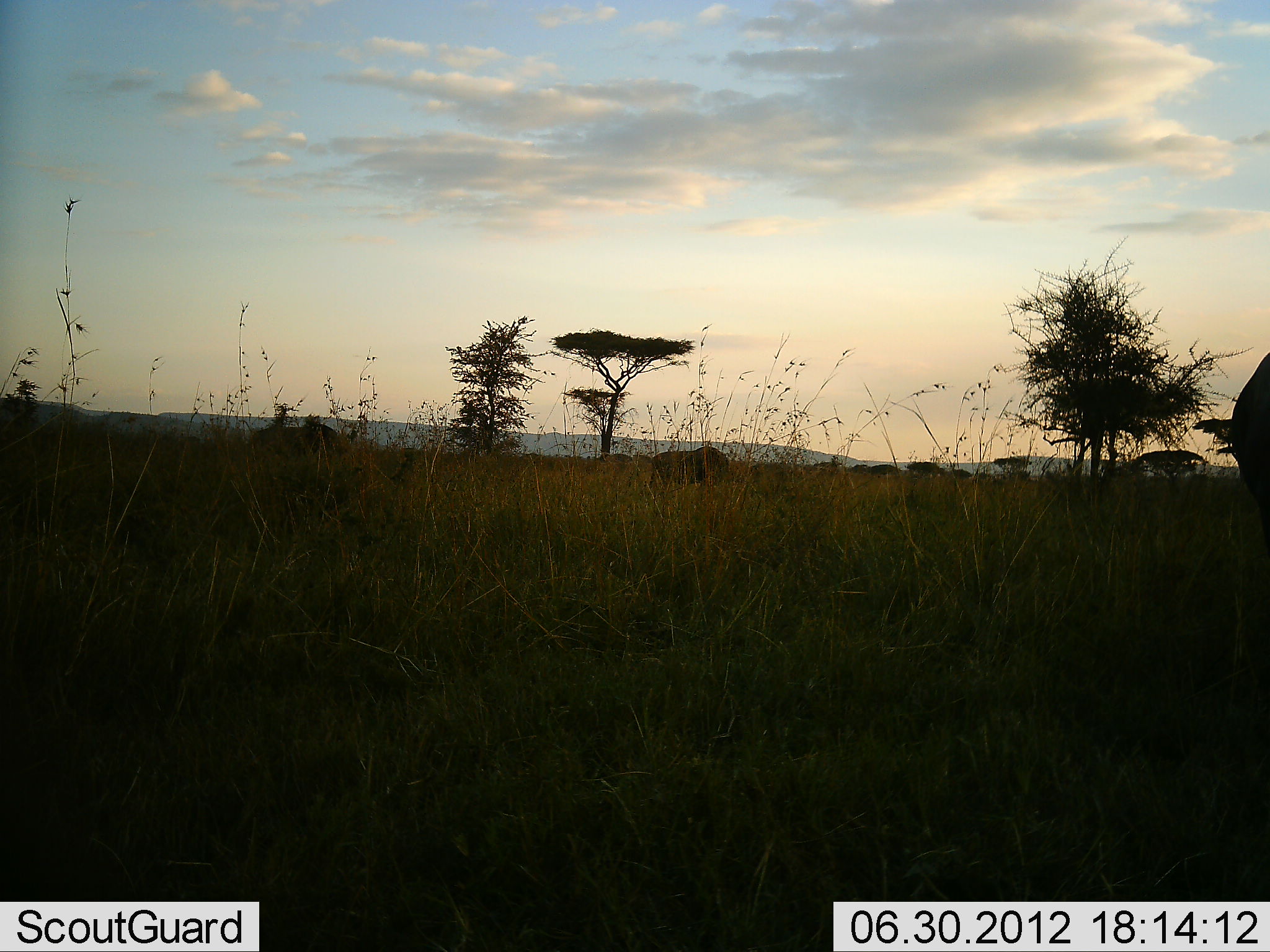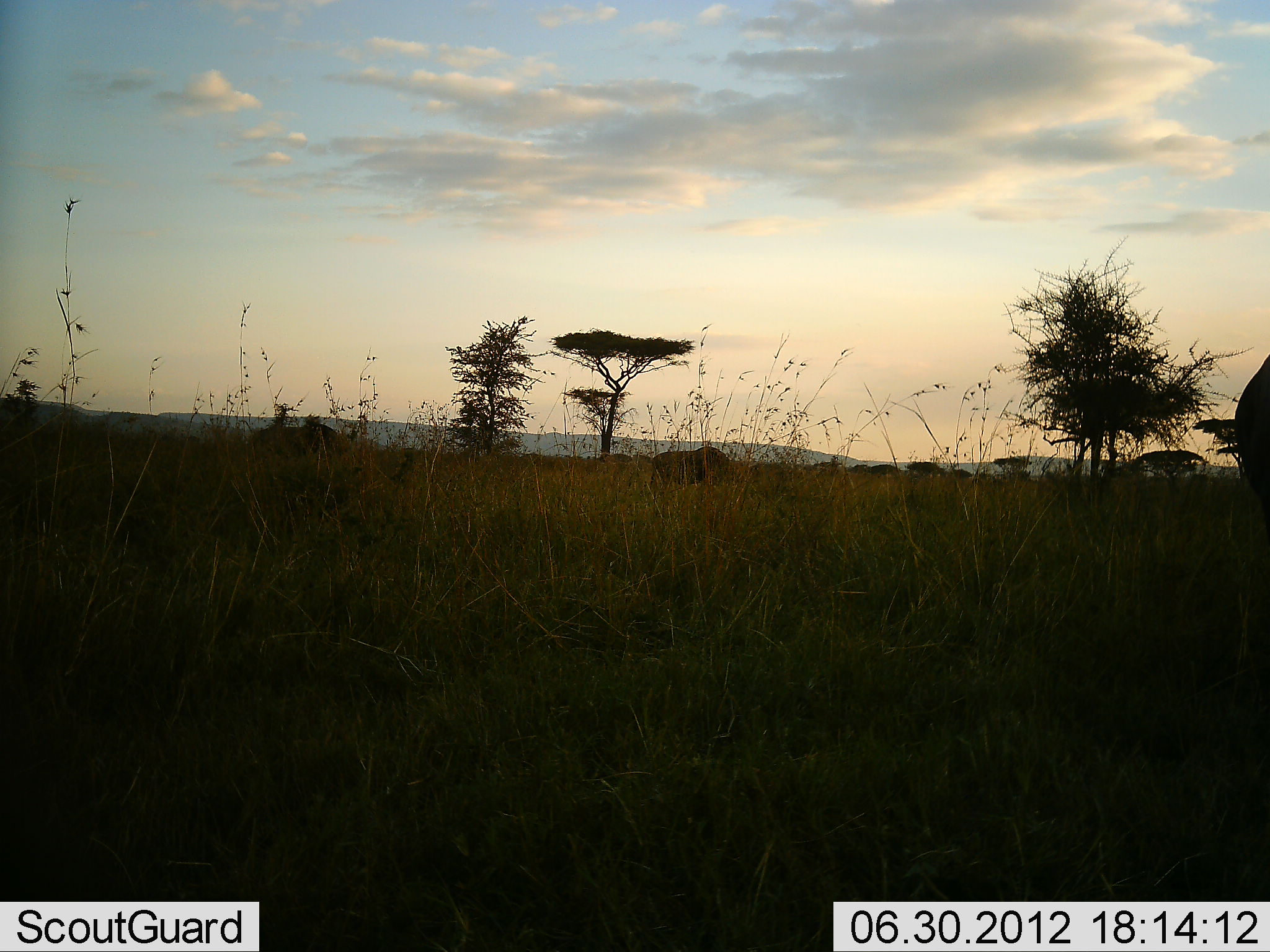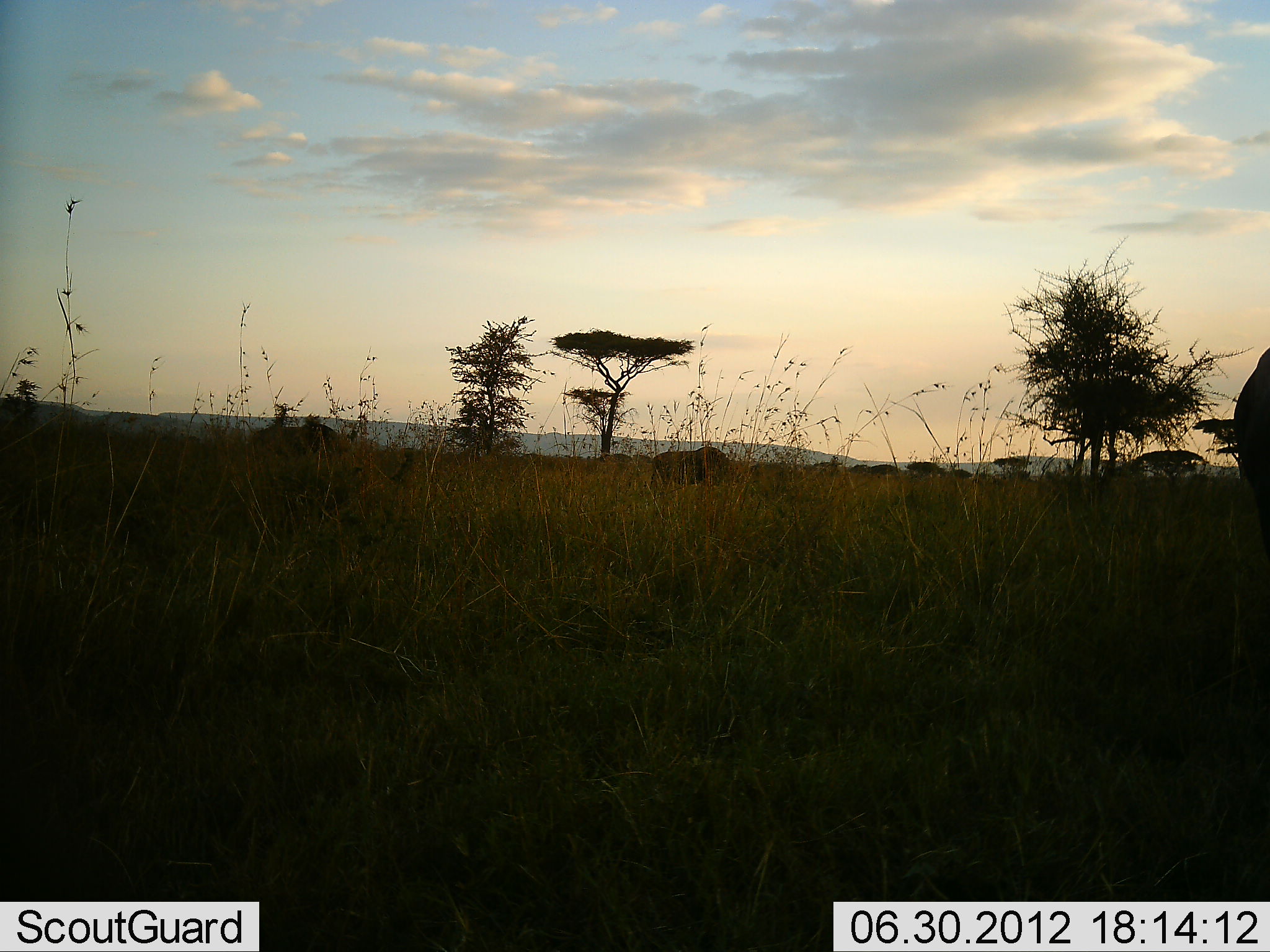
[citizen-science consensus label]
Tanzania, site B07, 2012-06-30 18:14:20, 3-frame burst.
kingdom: Animalia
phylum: Chordata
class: Mammalia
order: Artiodactyla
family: Bovidae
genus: Connochaetes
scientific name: Connochaetes taurinus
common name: blue wildebeest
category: wildebeest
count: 2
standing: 80%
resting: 0%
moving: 0%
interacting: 0%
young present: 0%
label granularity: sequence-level